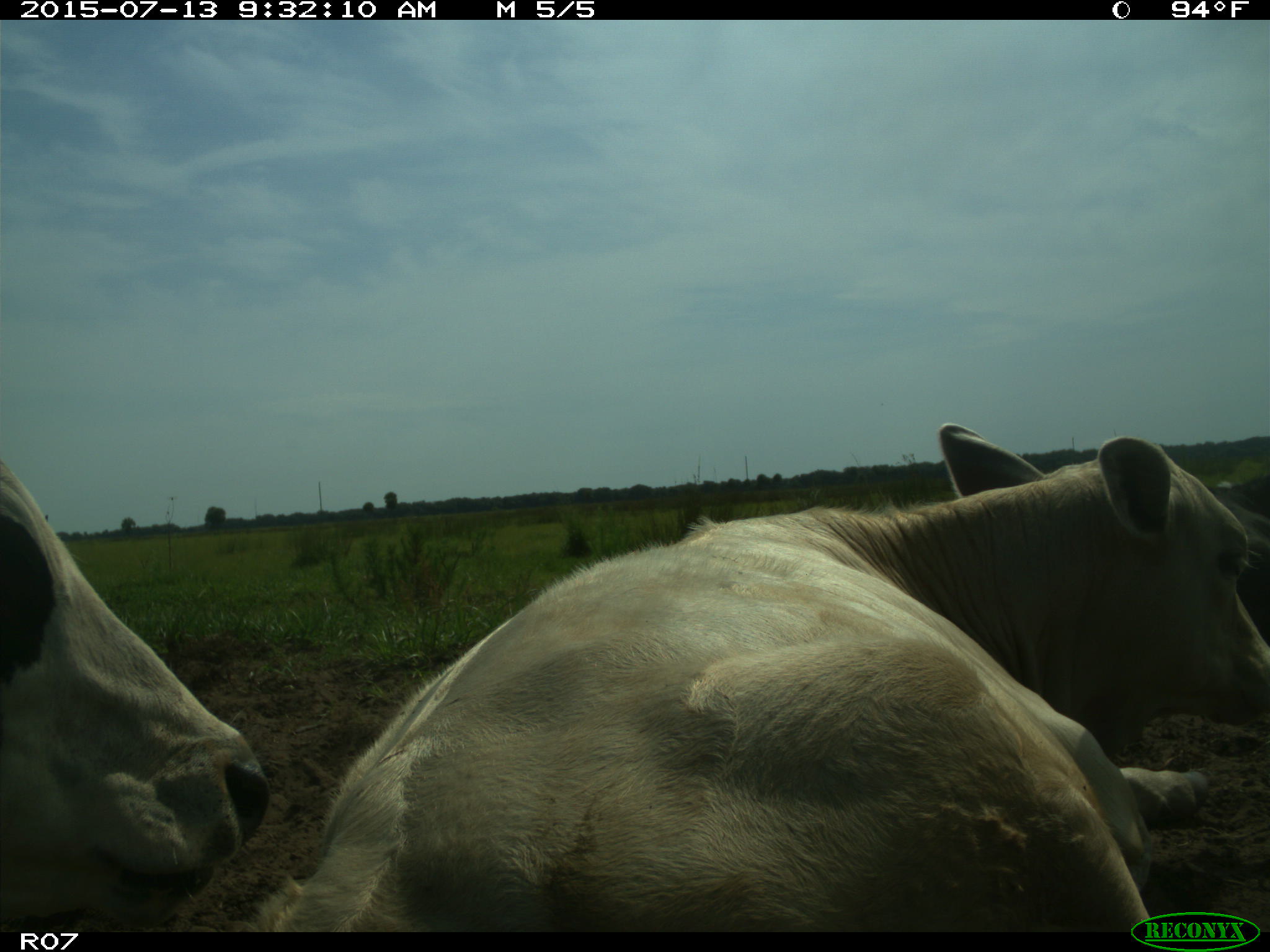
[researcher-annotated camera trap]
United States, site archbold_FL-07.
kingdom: Animalia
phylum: Chordata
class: Mammalia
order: Artiodactyla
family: Bovidae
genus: Bos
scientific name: Bos taurus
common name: domestic cow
Bos taurus (domestic cow).